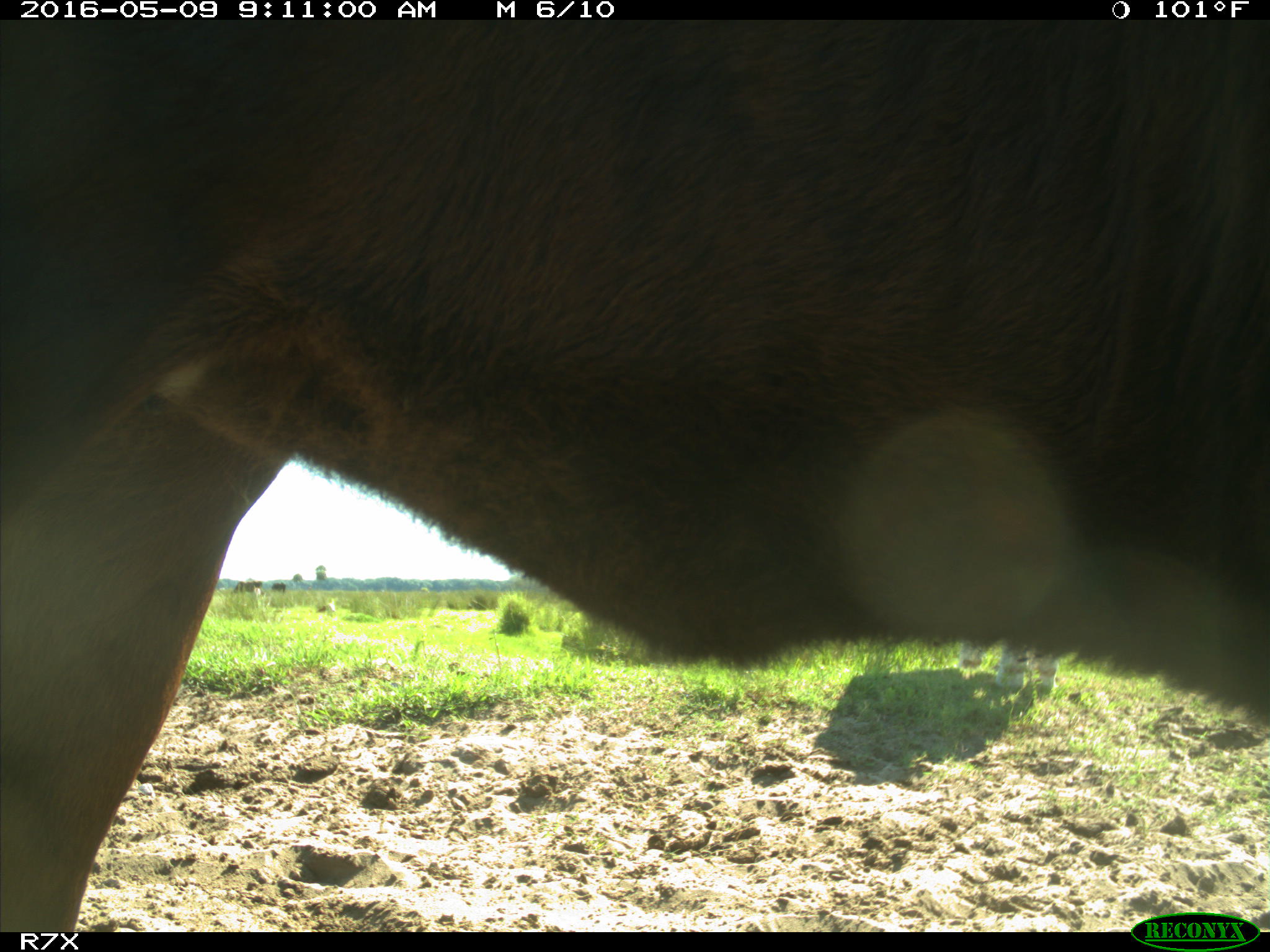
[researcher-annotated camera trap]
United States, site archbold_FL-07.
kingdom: Animalia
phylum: Chordata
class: Mammalia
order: Artiodactyla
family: Bovidae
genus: Bos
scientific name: Bos taurus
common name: domestic cow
Bos taurus (domestic cow).